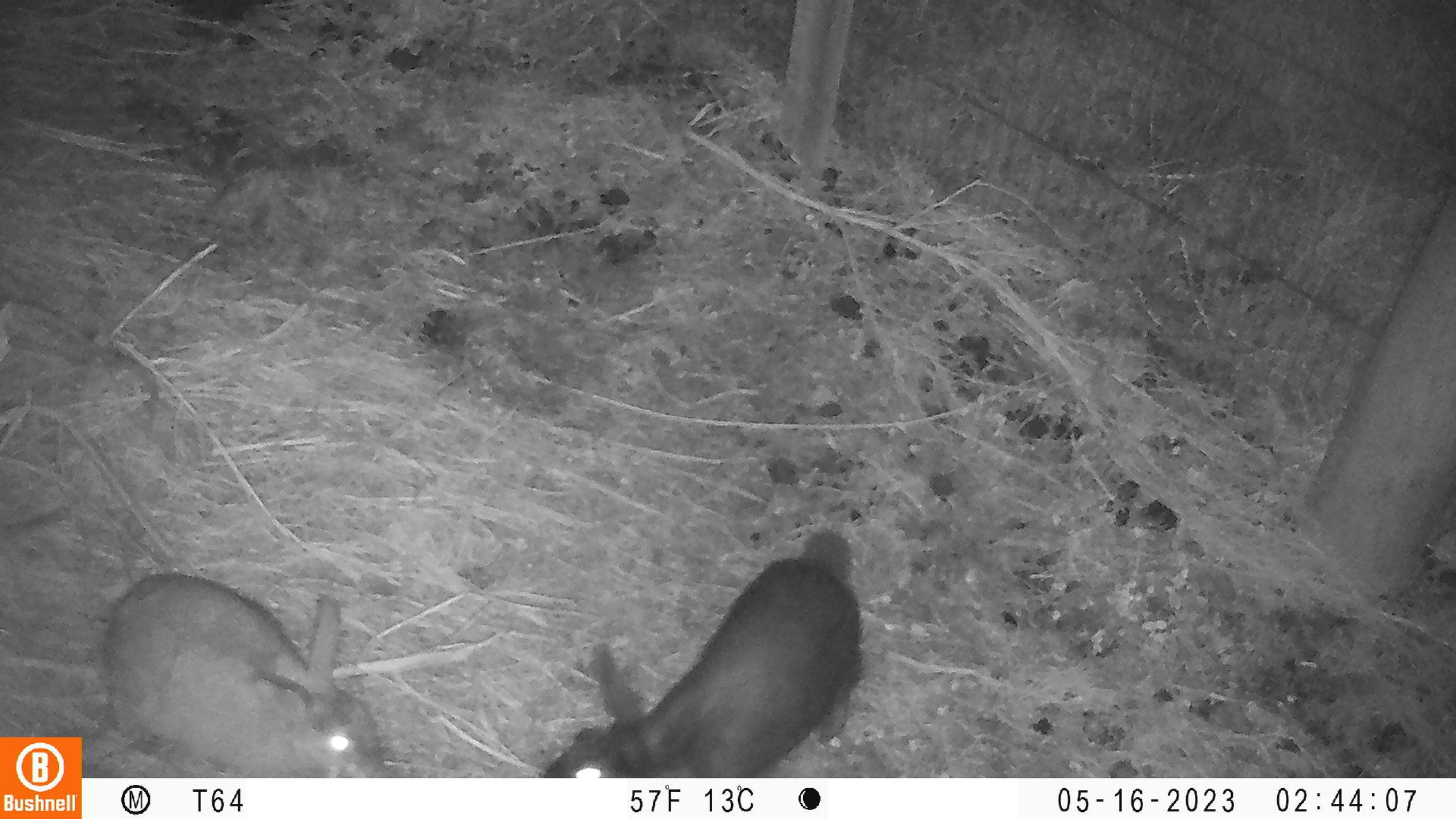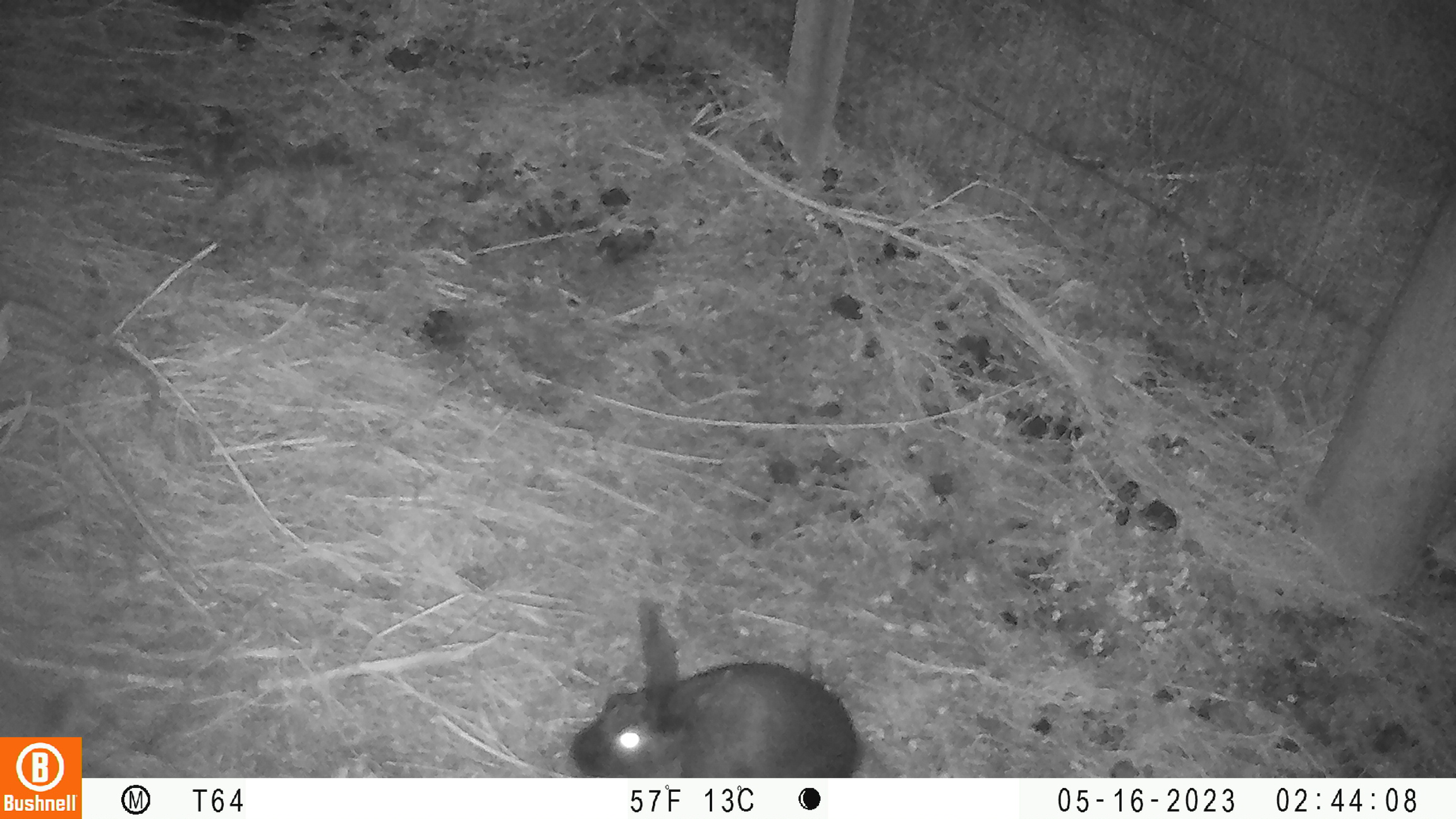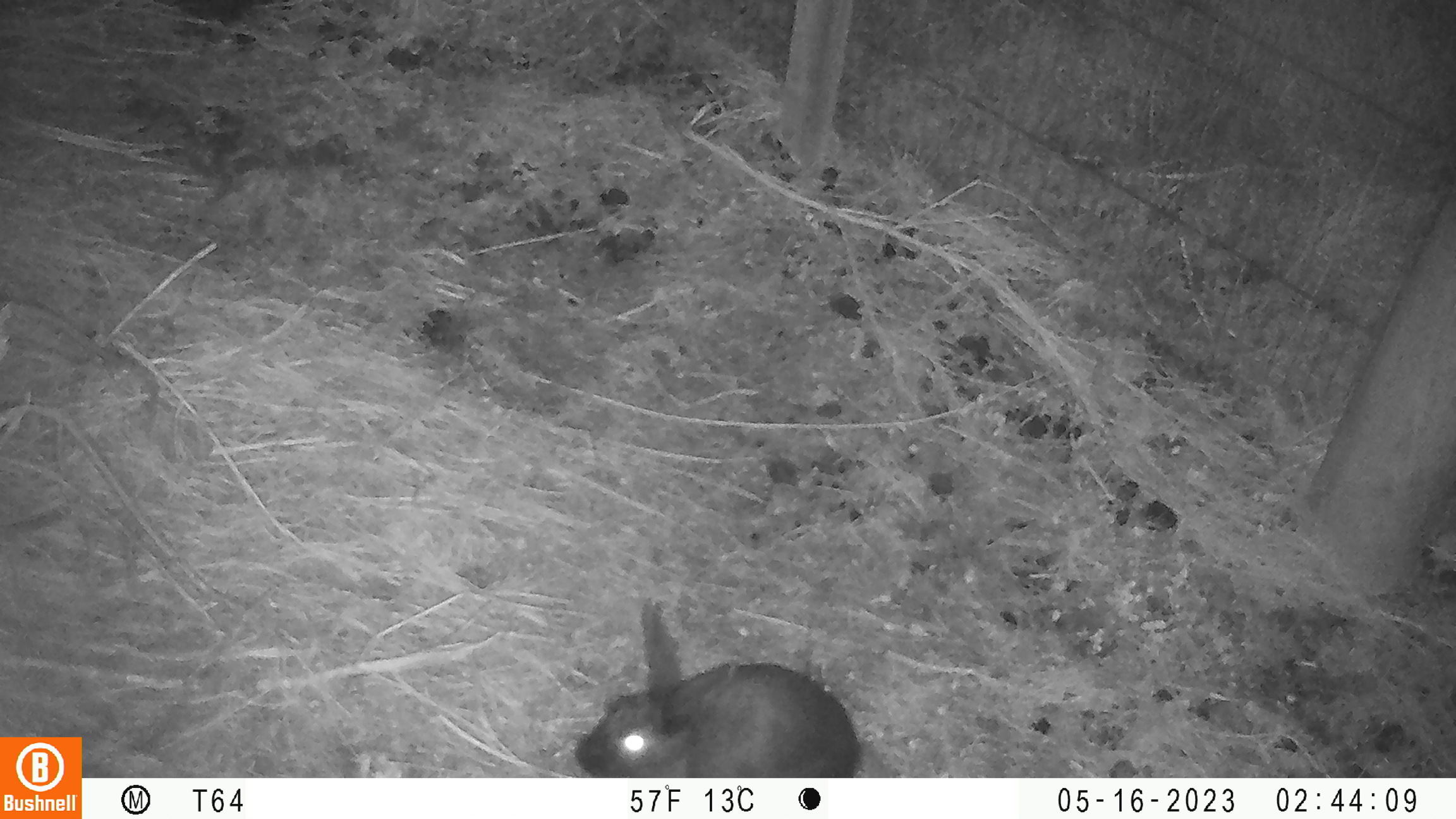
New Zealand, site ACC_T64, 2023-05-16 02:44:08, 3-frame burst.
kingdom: Animalia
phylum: Chordata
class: Mammalia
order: Lagomorpha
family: Leporidae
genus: Oryctolagus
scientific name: Oryctolagus cuniculus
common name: european rabbit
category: rabbit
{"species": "rabbit (european rabbit) (Oryctolagus cuniculus)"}